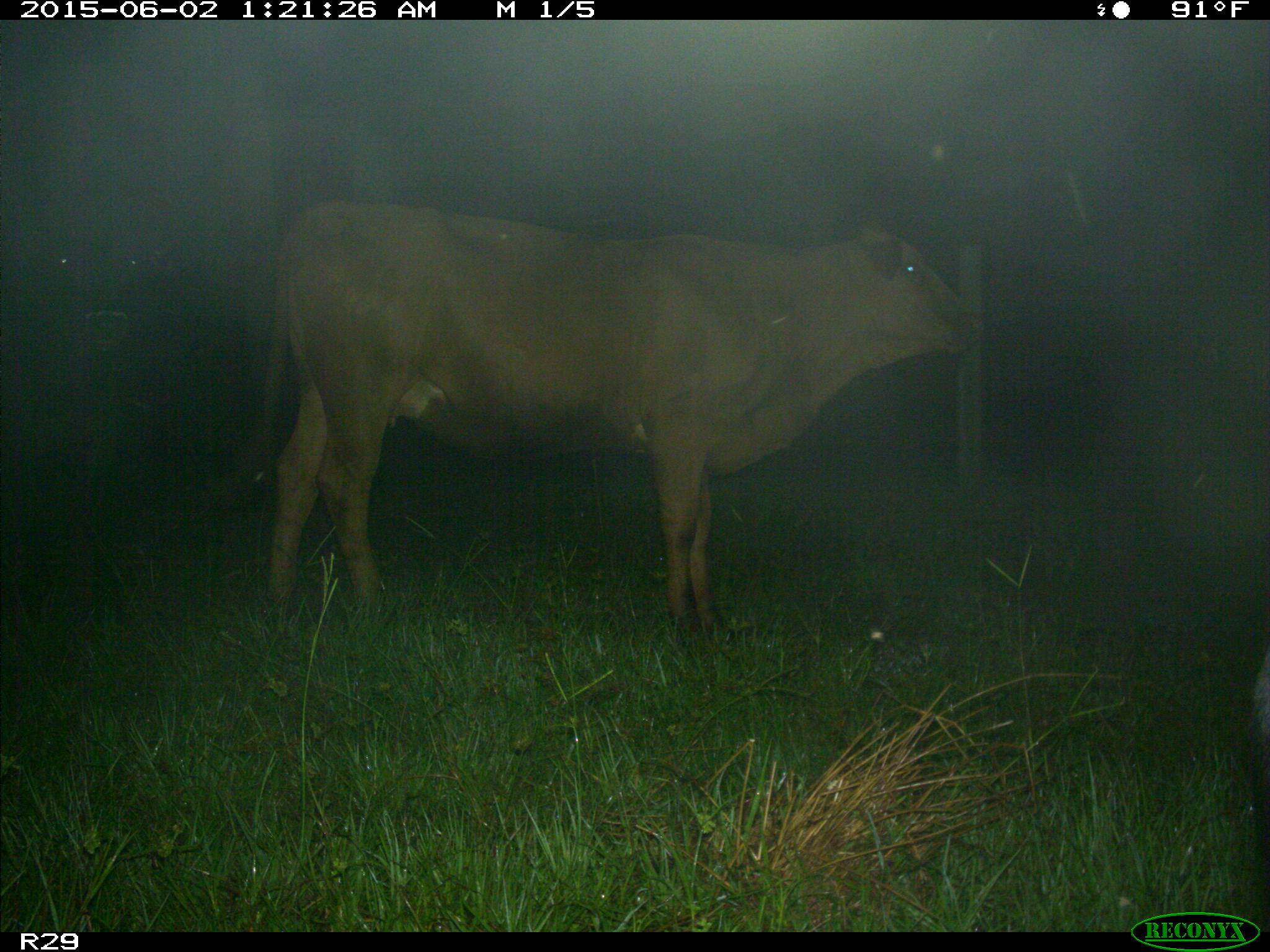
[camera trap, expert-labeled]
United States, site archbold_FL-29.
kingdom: Animalia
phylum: Chordata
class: Mammalia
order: Artiodactyla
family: Bovidae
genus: Bos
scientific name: Bos taurus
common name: domestic cow